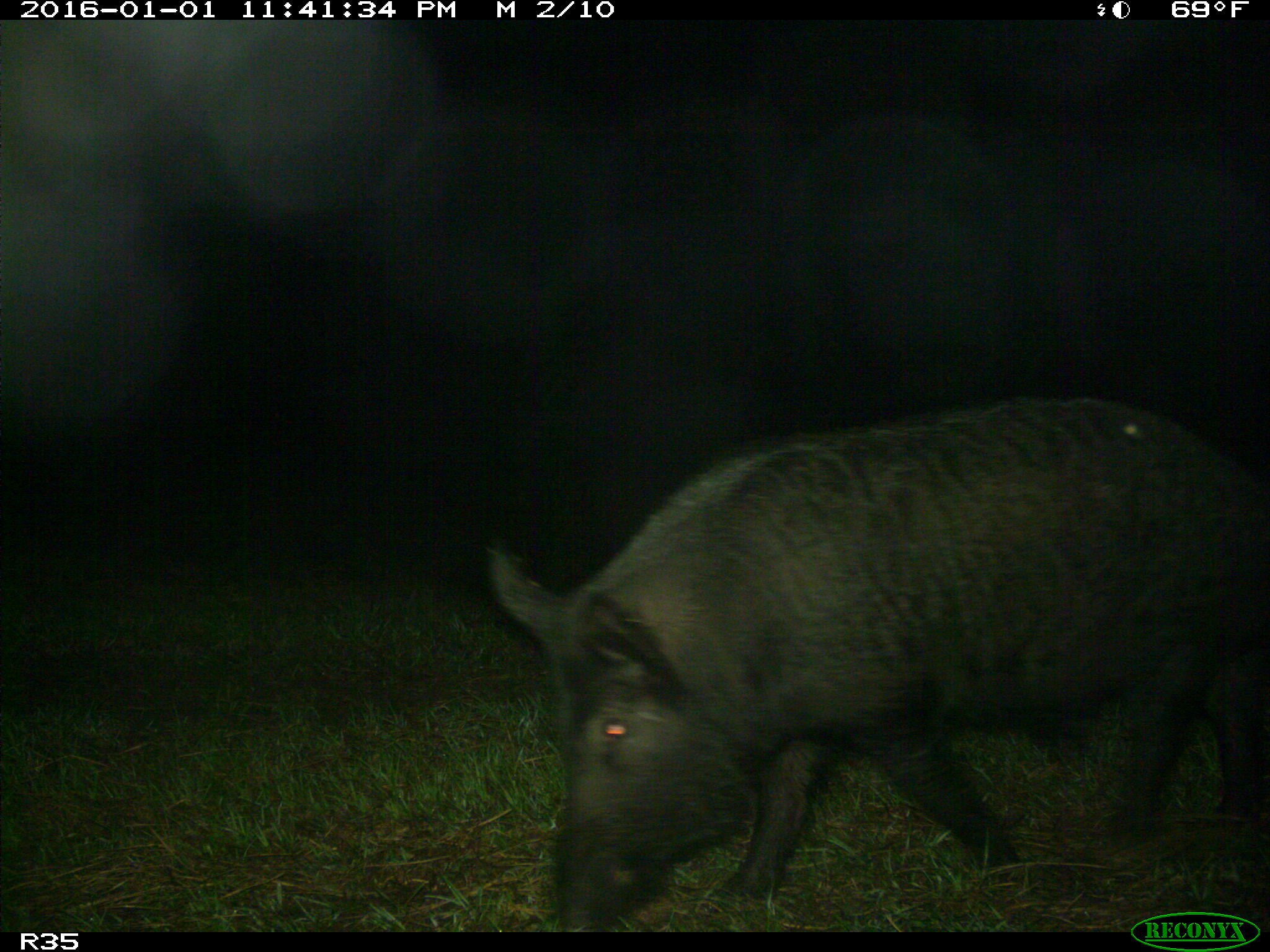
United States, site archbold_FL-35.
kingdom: Animalia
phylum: Chordata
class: Mammalia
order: Artiodactyla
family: Suidae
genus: Sus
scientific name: Sus scrofa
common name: wild boar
Sus scrofa (wild boar).